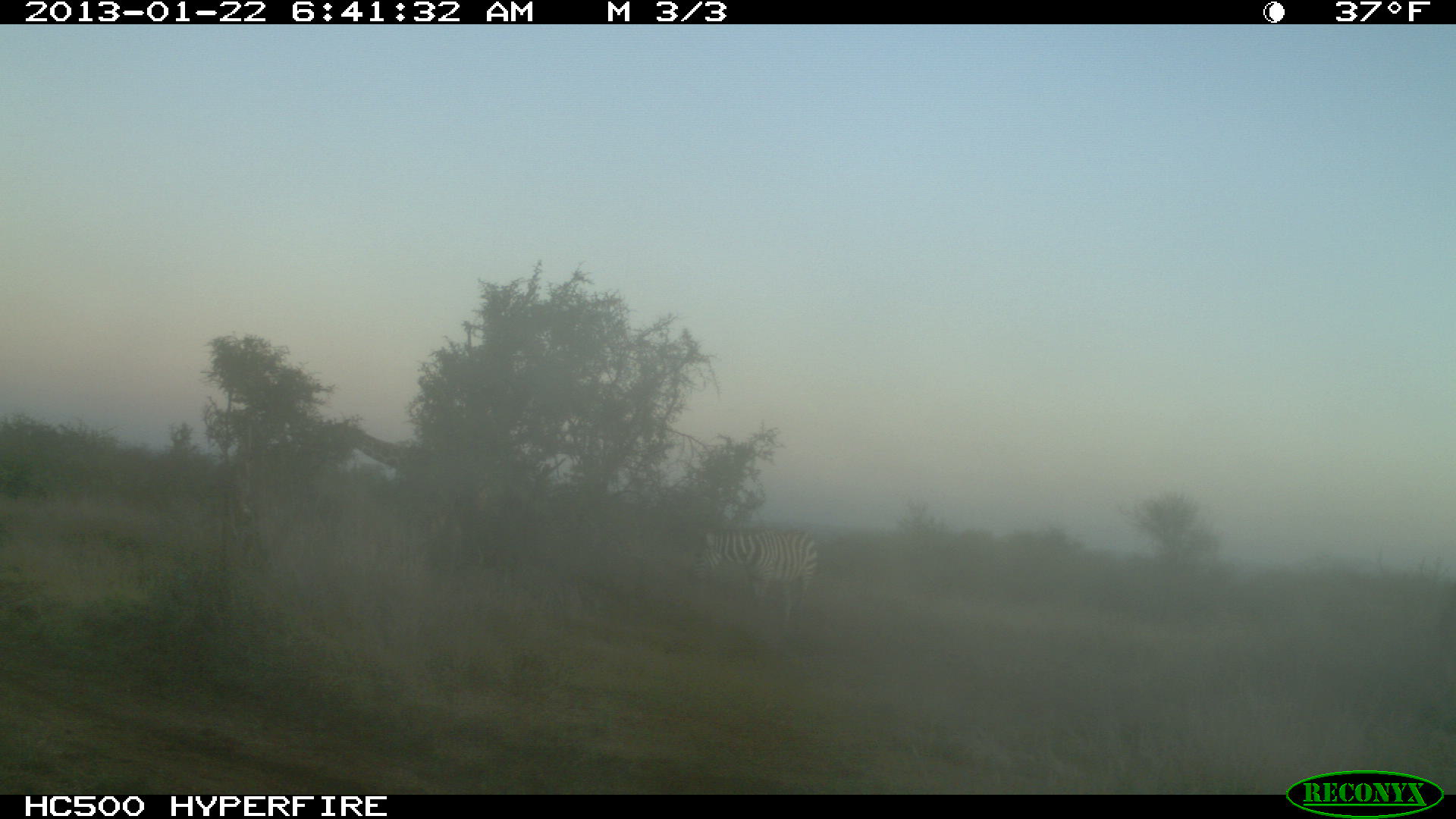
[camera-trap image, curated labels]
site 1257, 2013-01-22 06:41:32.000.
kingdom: Animalia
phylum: Chordata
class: Mammalia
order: Perissodactyla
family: Equidae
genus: Equus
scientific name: Equus quagga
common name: plains zebra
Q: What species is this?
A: Equus quagga (plains zebra).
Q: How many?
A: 1.